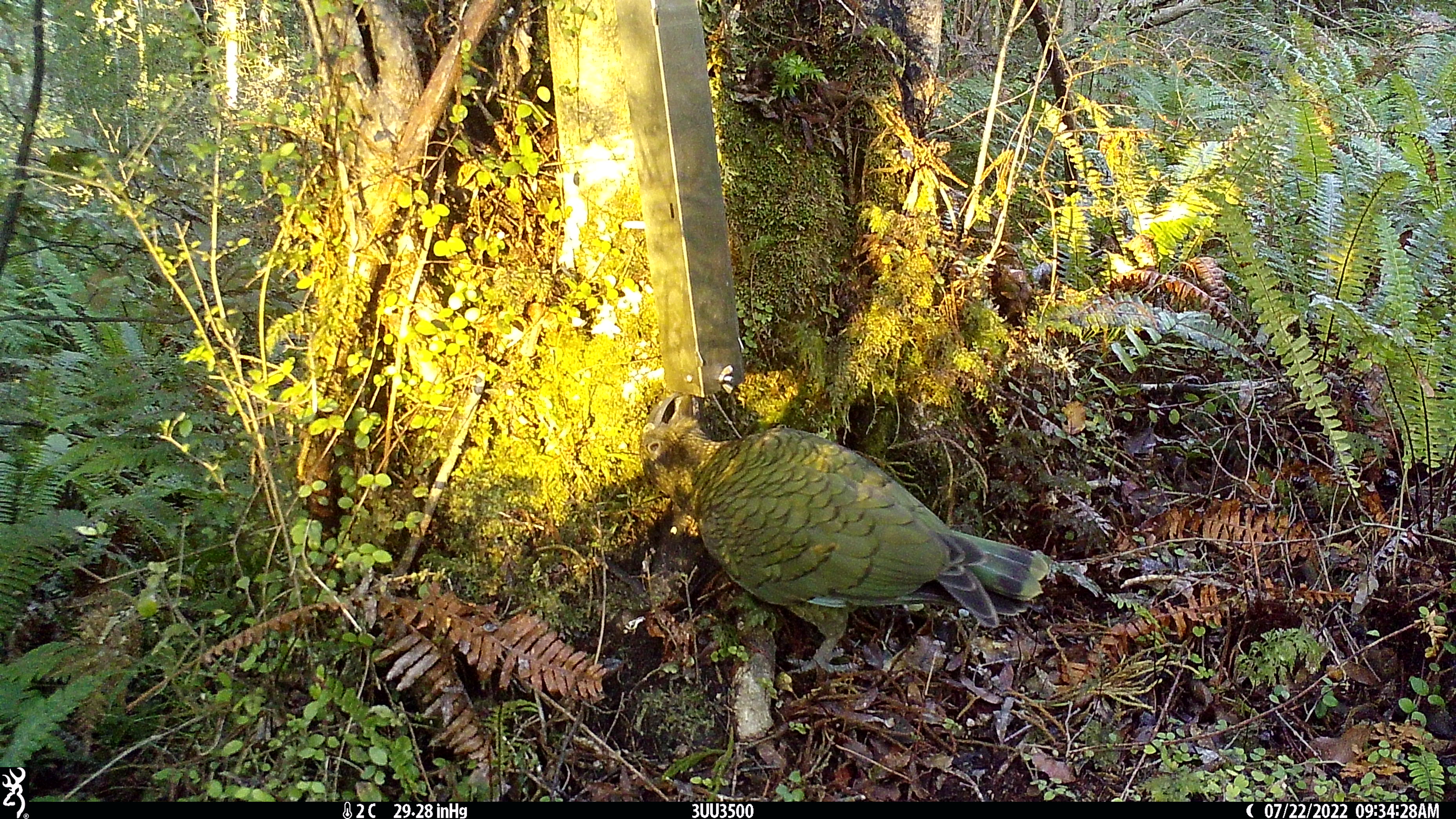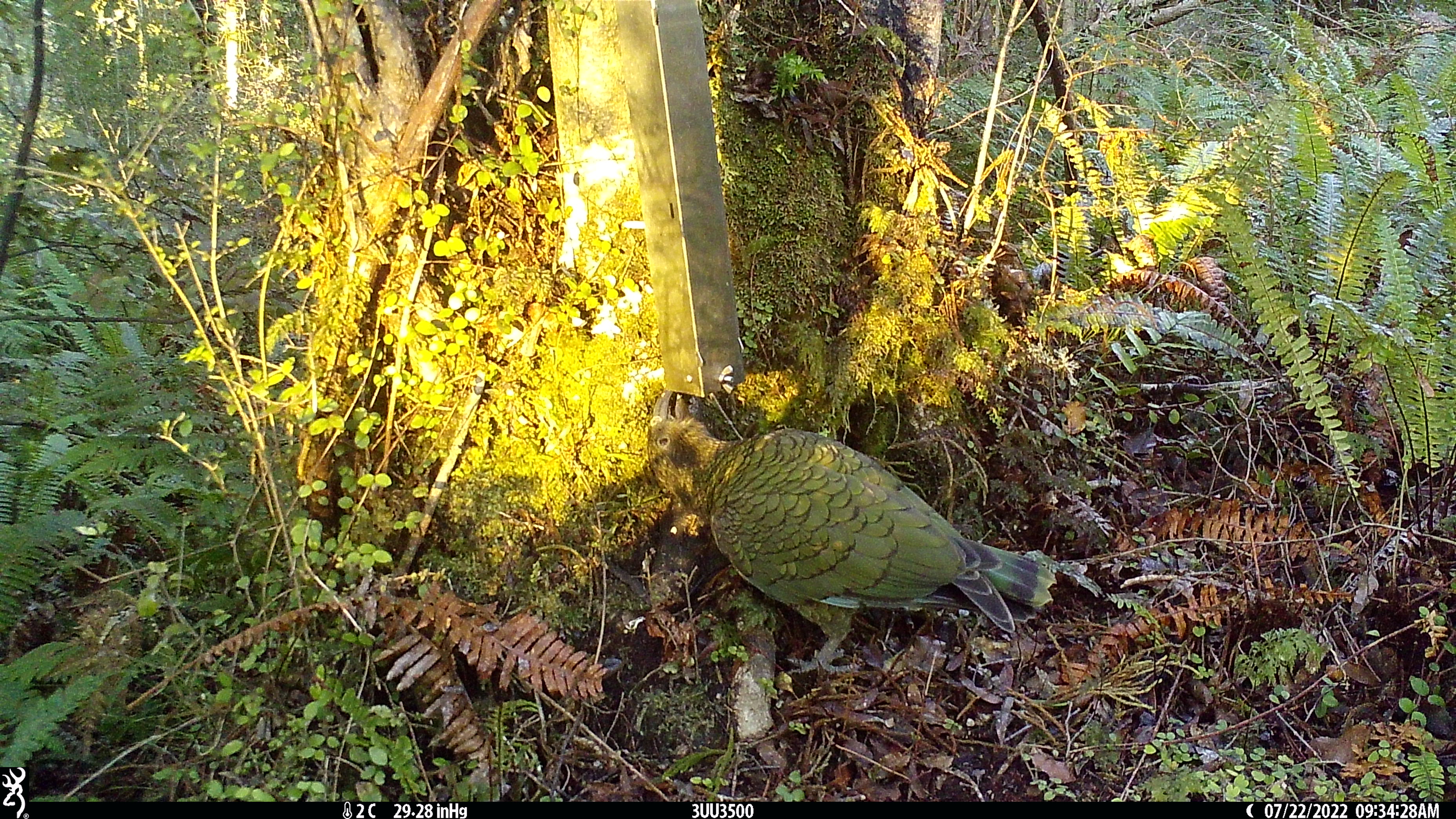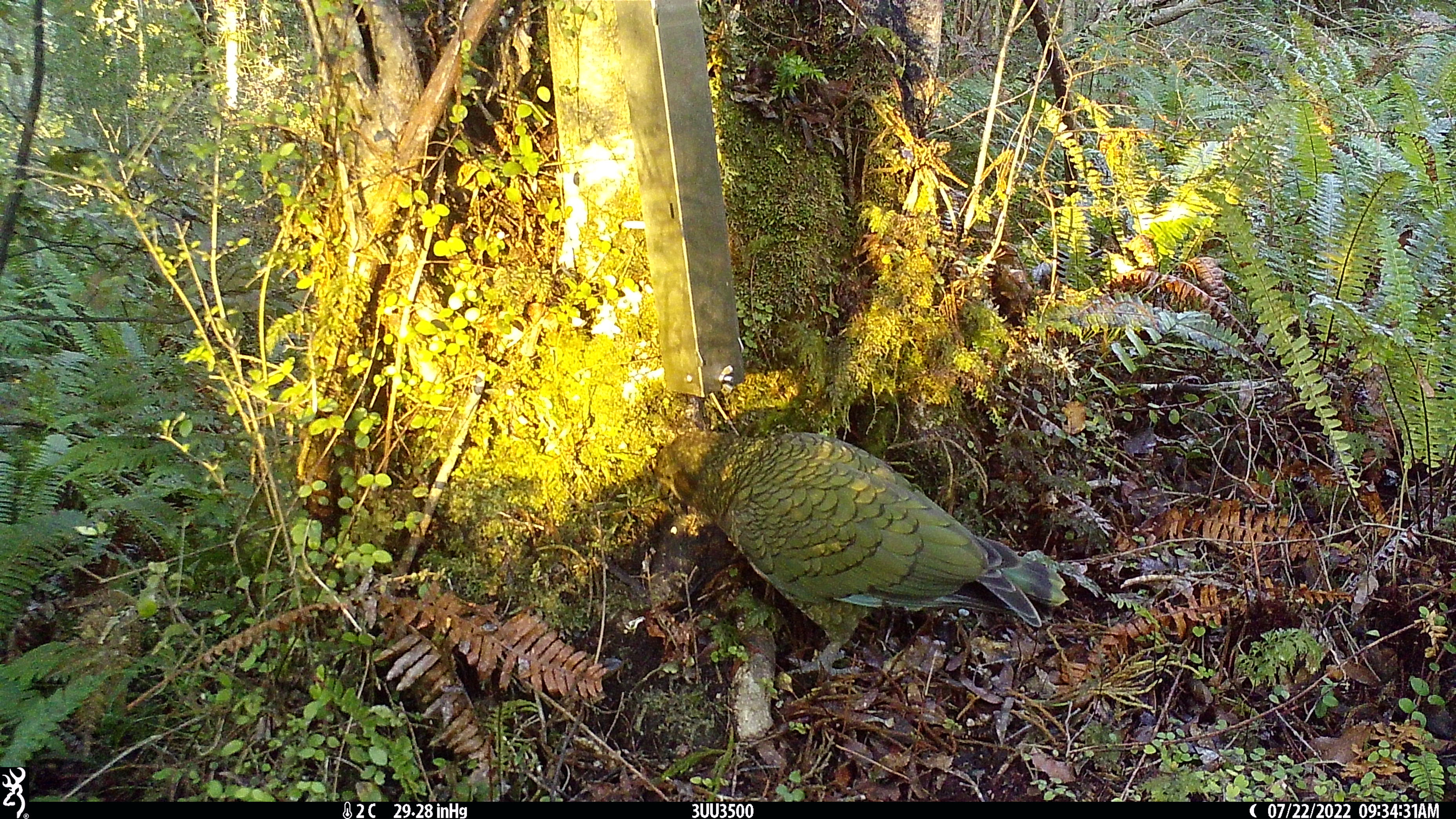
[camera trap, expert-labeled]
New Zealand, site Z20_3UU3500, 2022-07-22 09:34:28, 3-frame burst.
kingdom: Animalia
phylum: Chordata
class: Aves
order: Psittaciformes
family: Strigopidae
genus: Nestor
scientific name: Nestor notabilis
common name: kea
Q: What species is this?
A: Kea (Nestor notabilis).